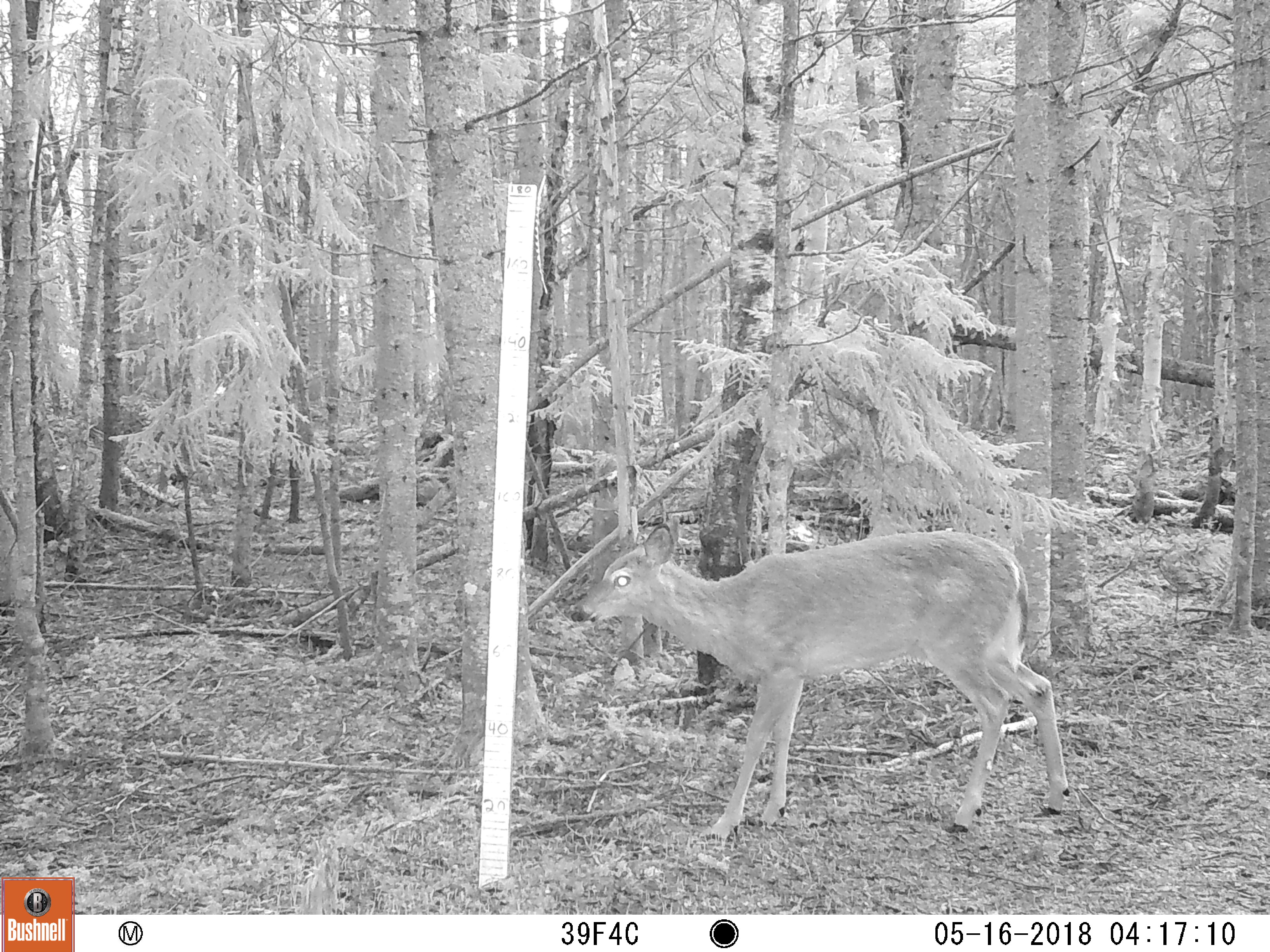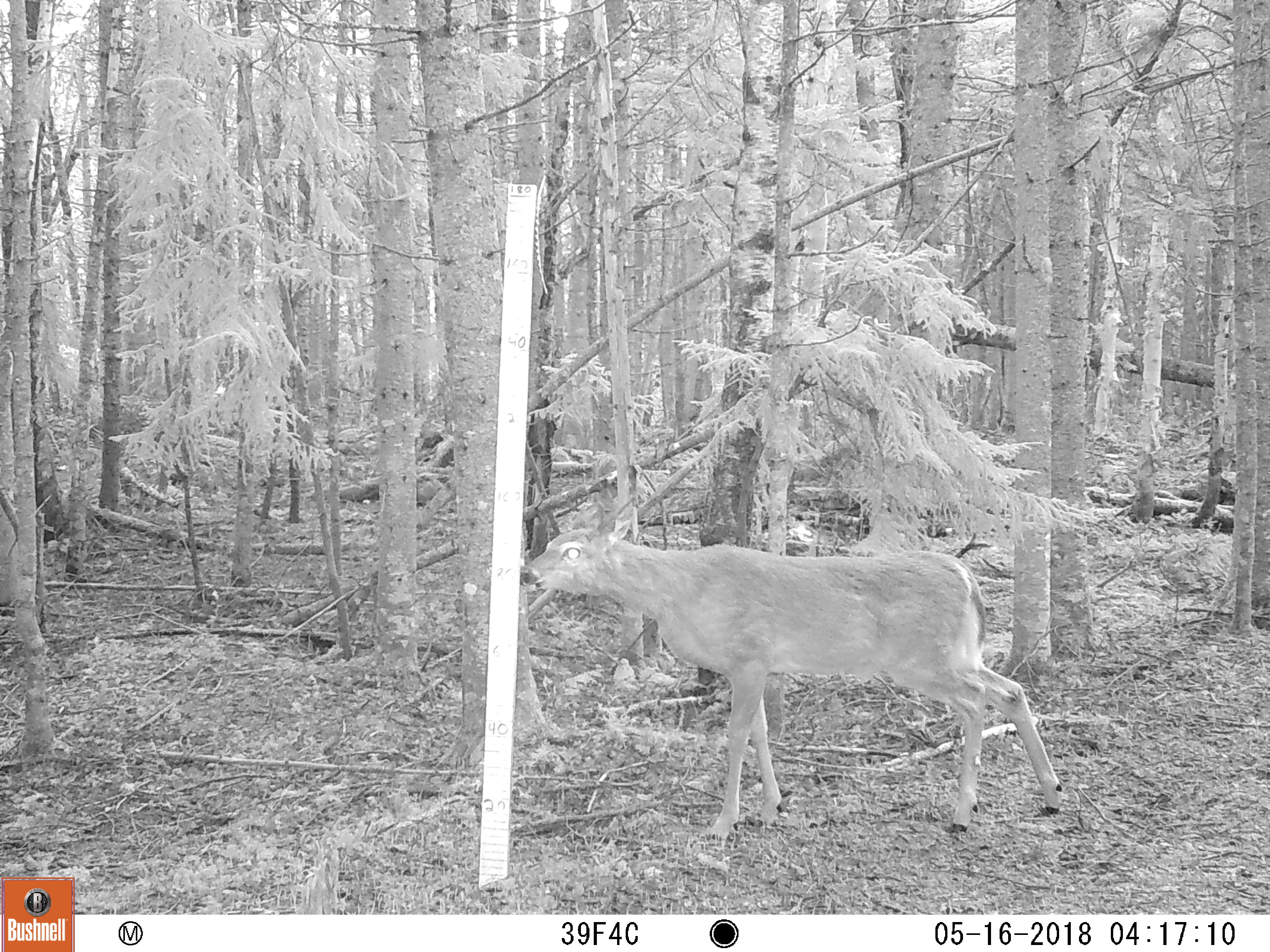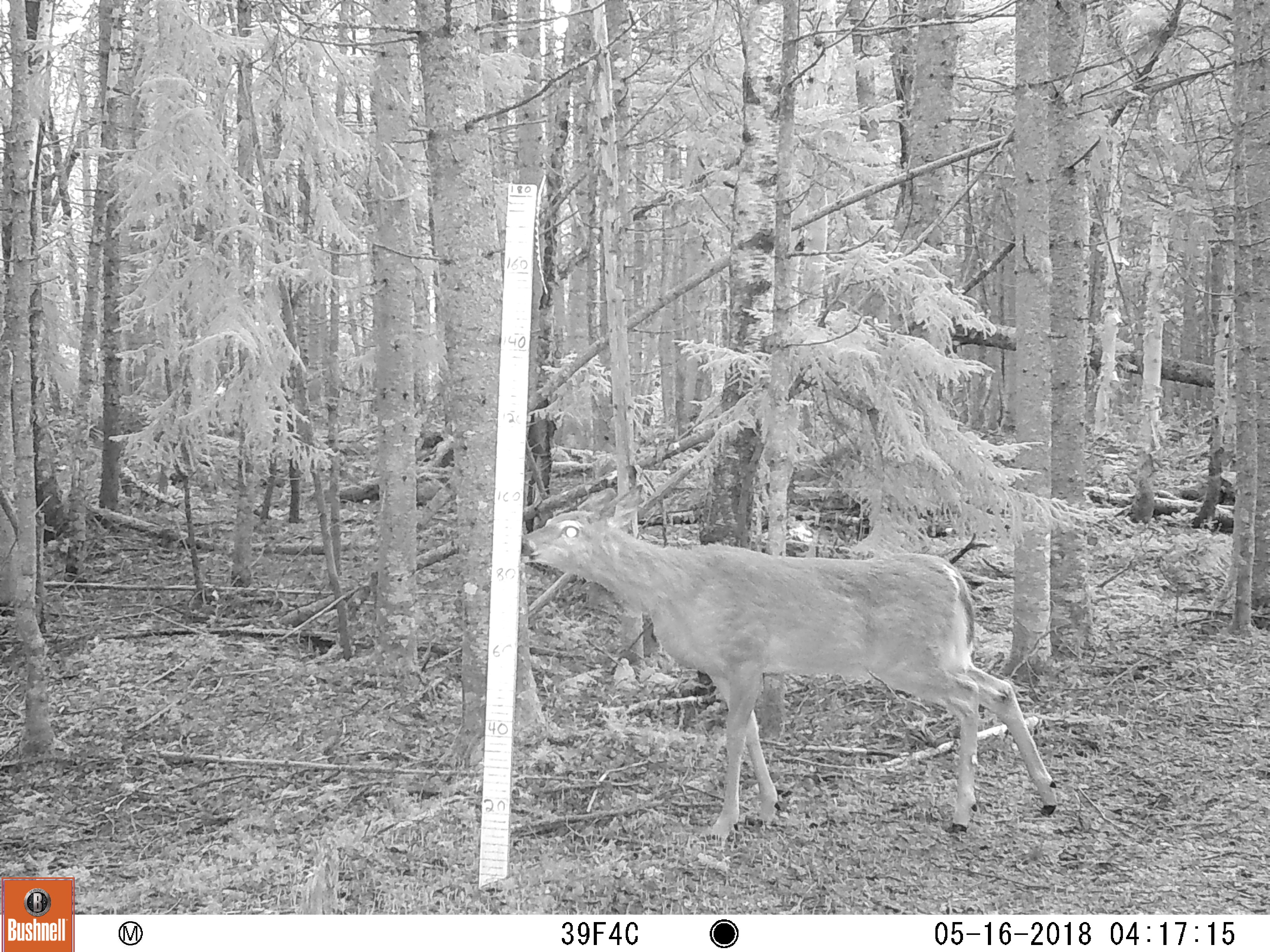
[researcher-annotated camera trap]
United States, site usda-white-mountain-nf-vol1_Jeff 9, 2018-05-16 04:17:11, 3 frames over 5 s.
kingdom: Animalia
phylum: Chordata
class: Mammalia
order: Artiodactyla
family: Cervidae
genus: Odocoileus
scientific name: Odocoileus virginianus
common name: white-tailed deer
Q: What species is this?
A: White-tailed deer (Odocoileus virginianus).